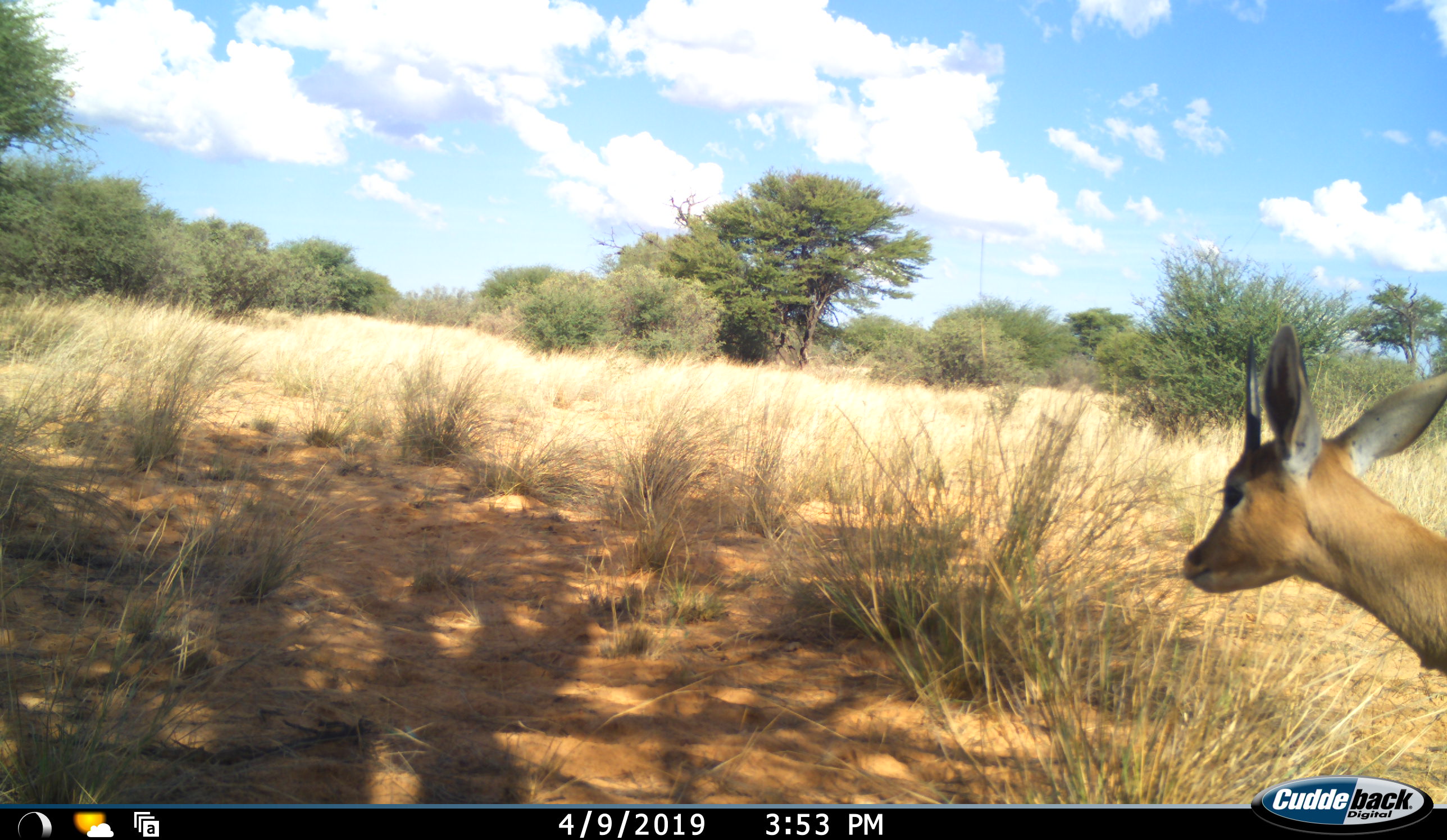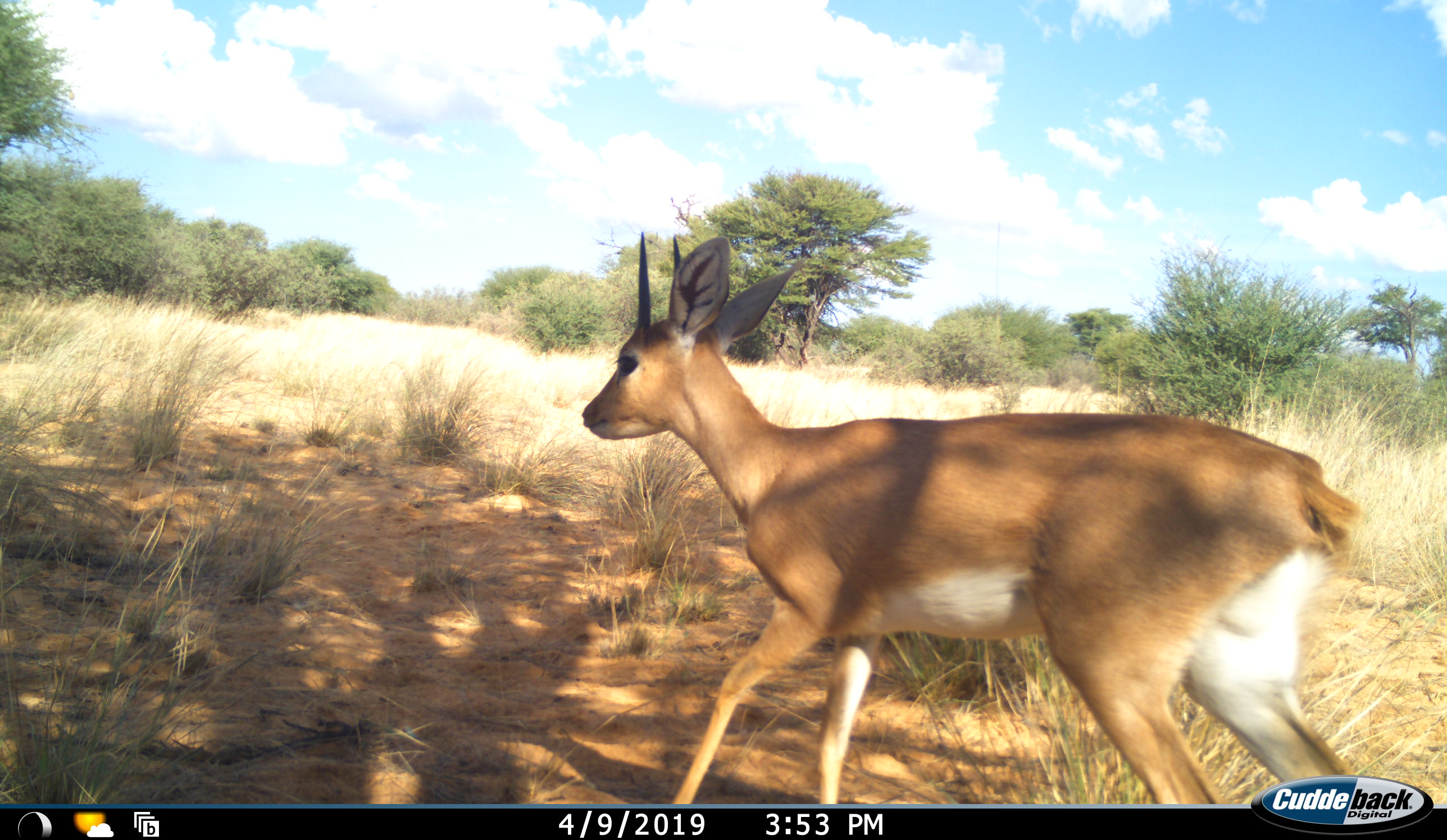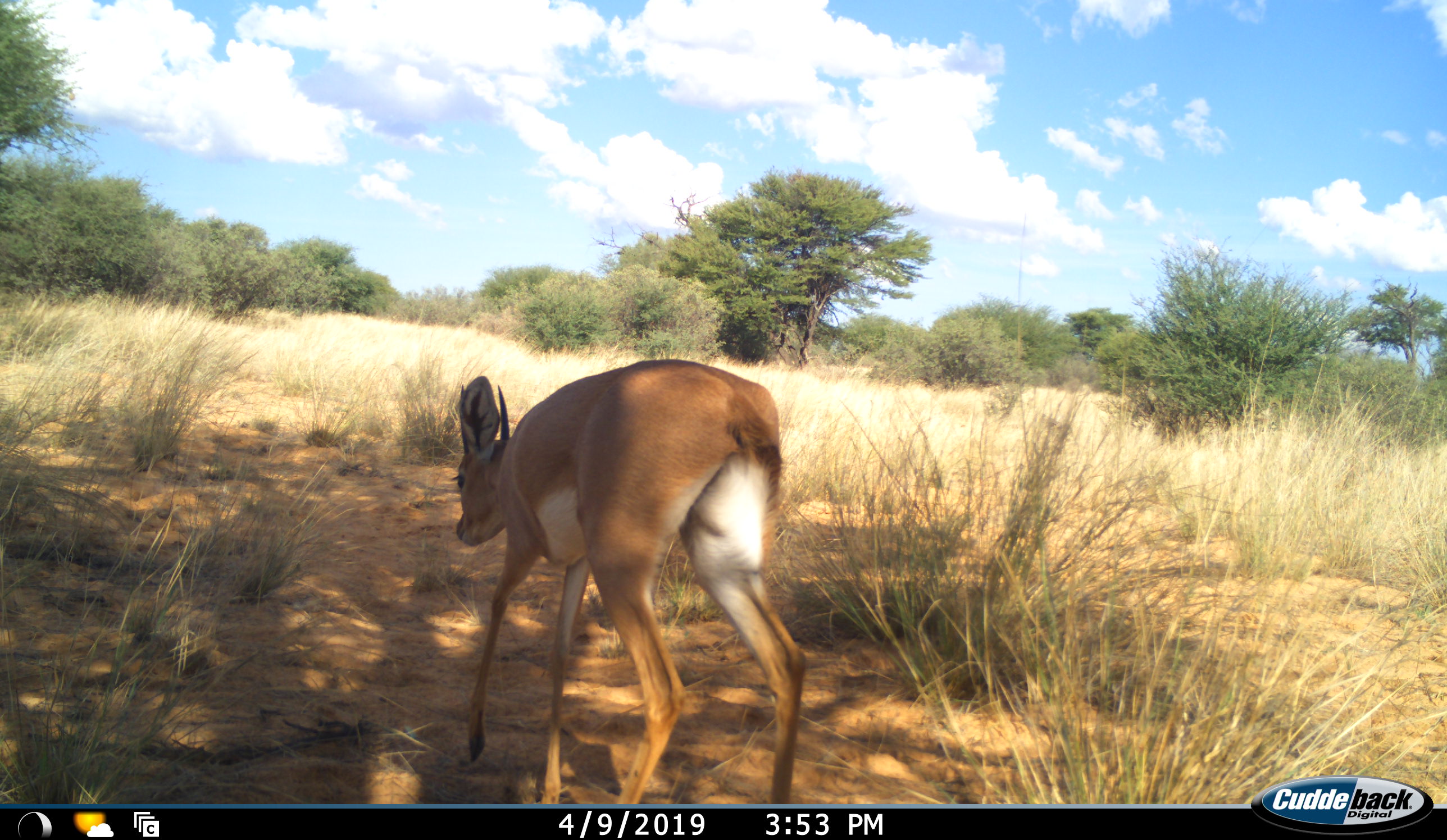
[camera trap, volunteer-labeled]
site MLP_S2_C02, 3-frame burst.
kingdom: Animalia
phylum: Chordata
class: Mammalia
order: Artiodactyla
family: Bovidae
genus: Raphicerus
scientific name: Raphicerus campestris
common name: steenbok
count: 1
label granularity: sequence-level